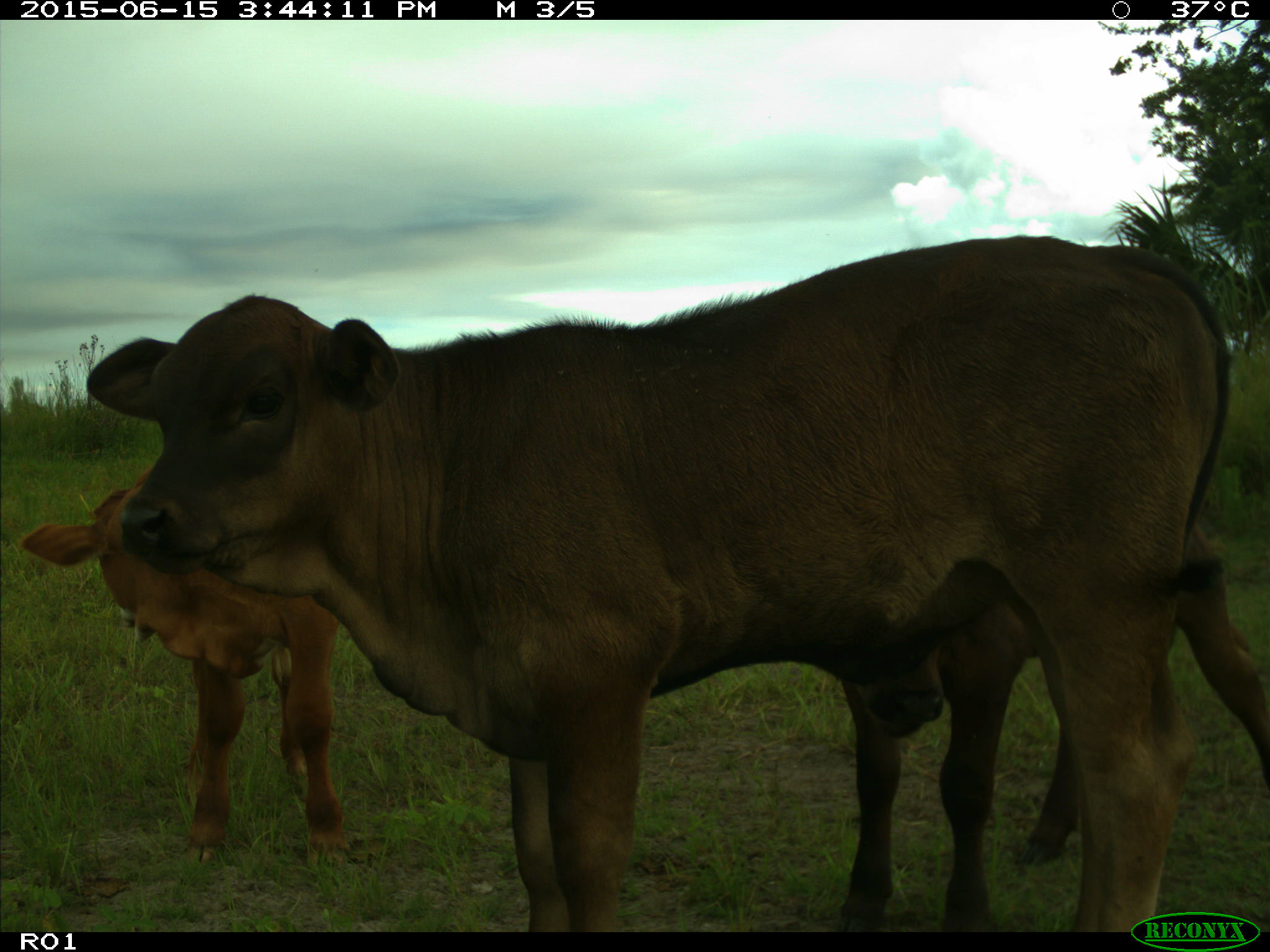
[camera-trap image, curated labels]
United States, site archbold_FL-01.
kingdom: Animalia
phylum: Chordata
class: Mammalia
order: Artiodactyla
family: Bovidae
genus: Bos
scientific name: Bos taurus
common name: domestic cow